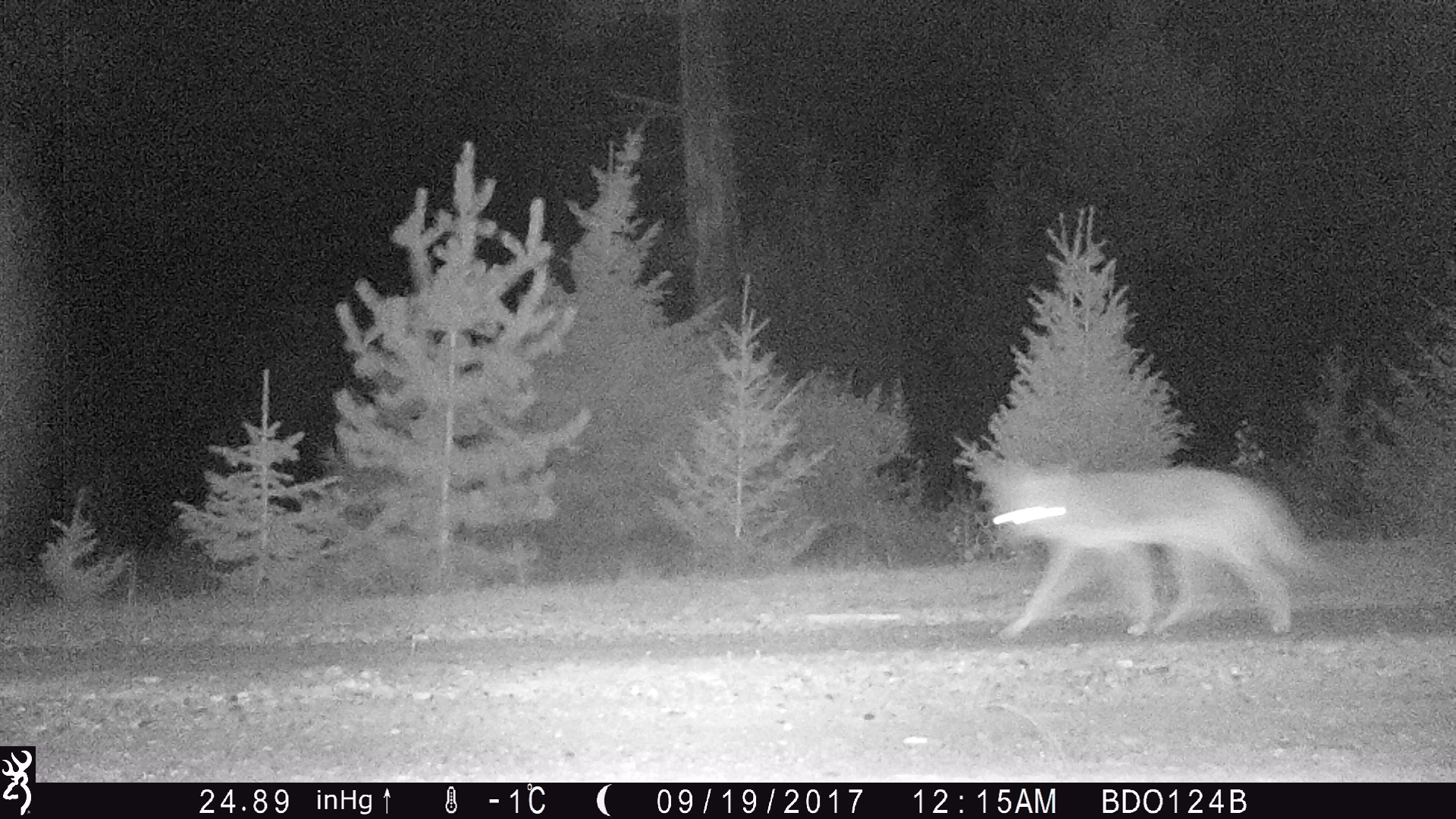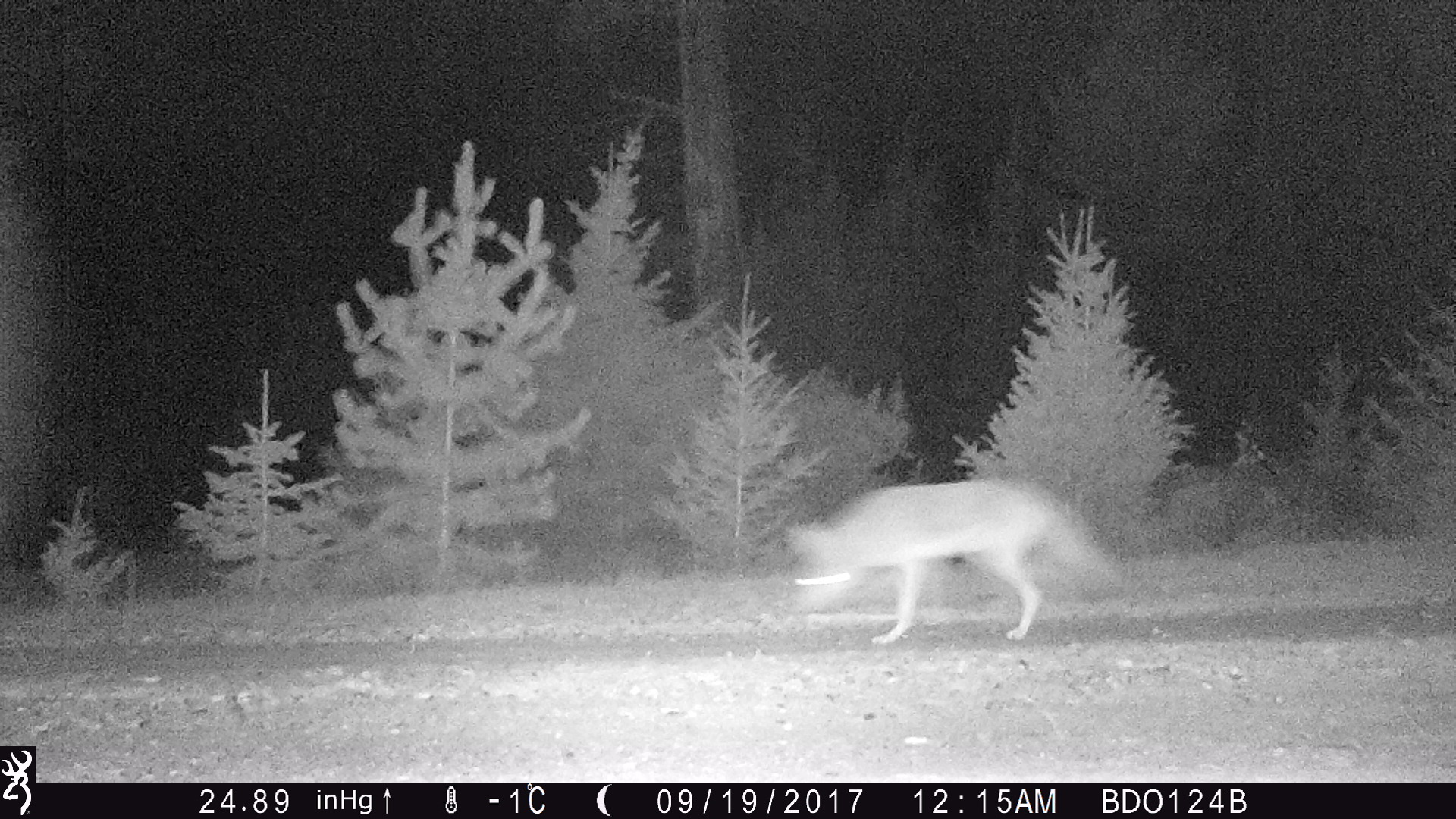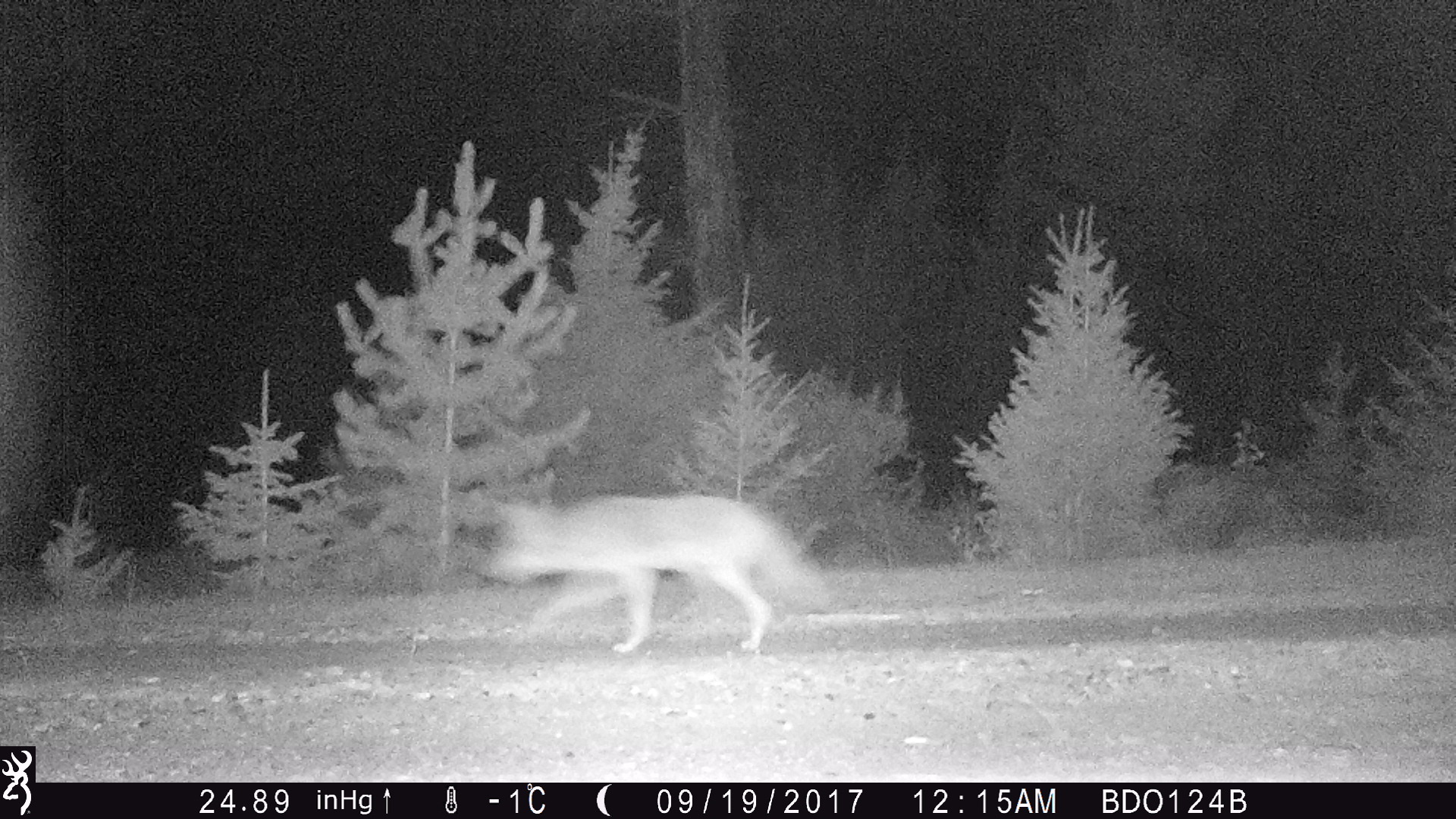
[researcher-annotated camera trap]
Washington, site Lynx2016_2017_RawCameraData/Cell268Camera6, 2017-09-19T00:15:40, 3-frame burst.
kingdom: Animalia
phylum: Chordata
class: Mammalia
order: Carnivora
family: Canidae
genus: Canis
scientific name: Canis latrans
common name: coyote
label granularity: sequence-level